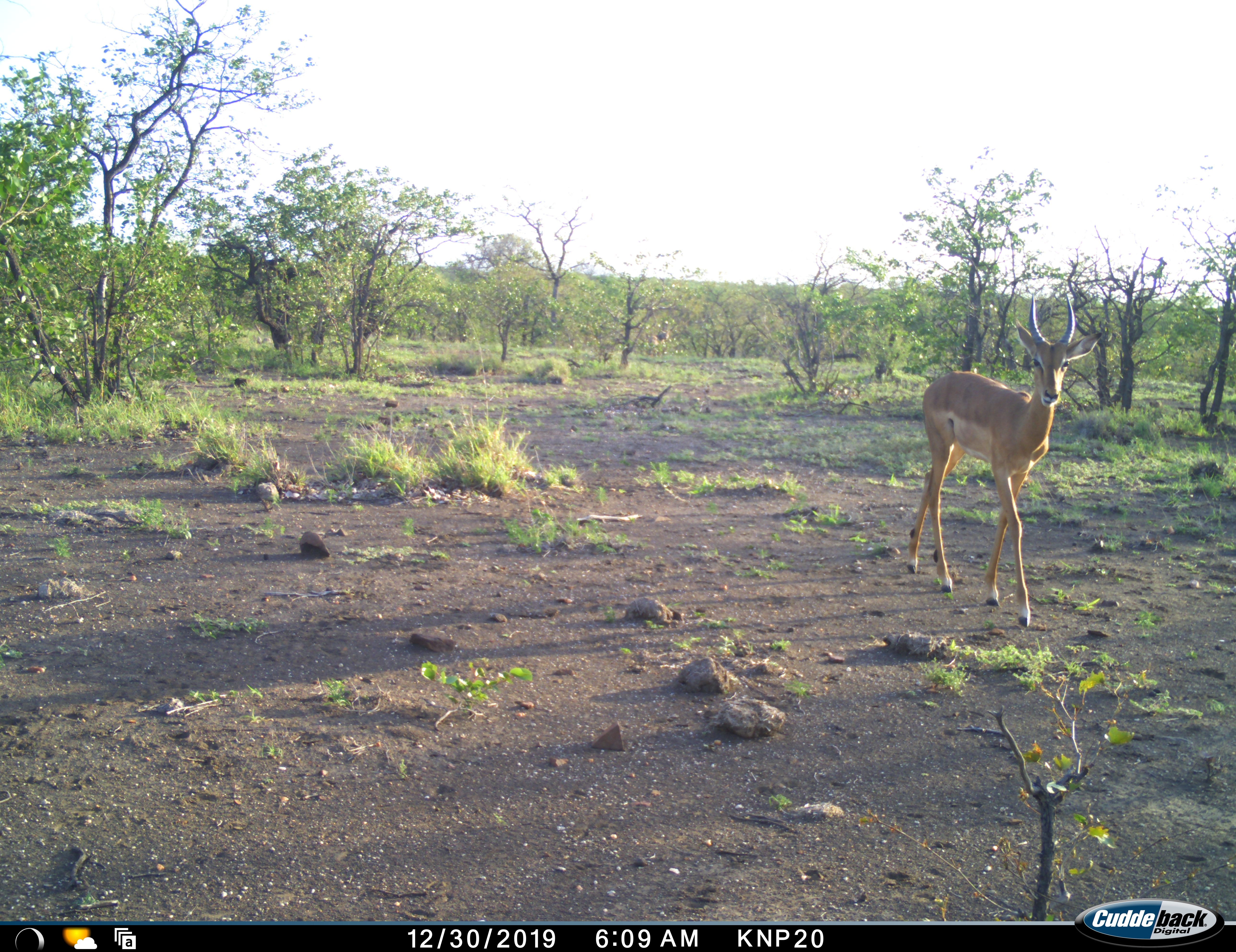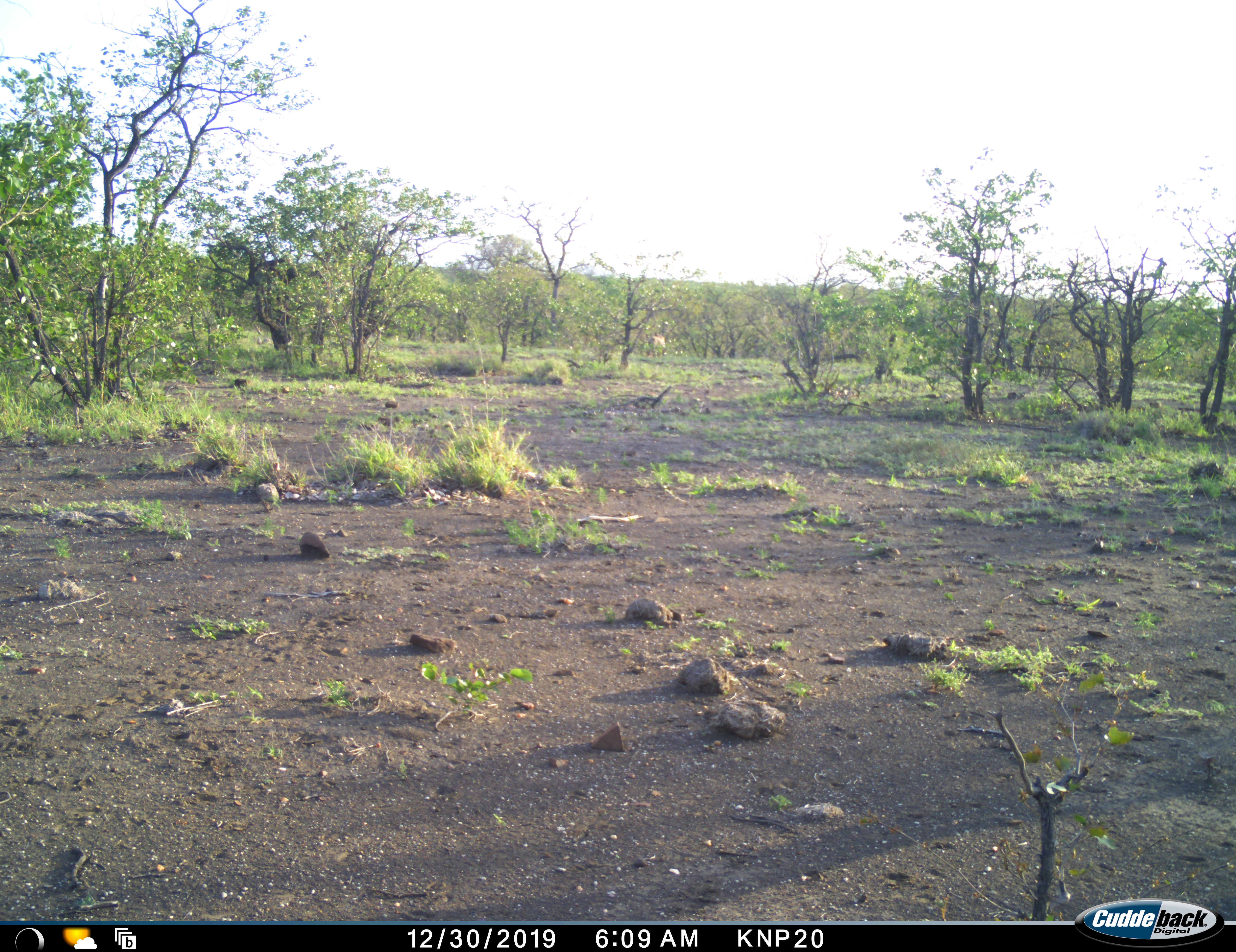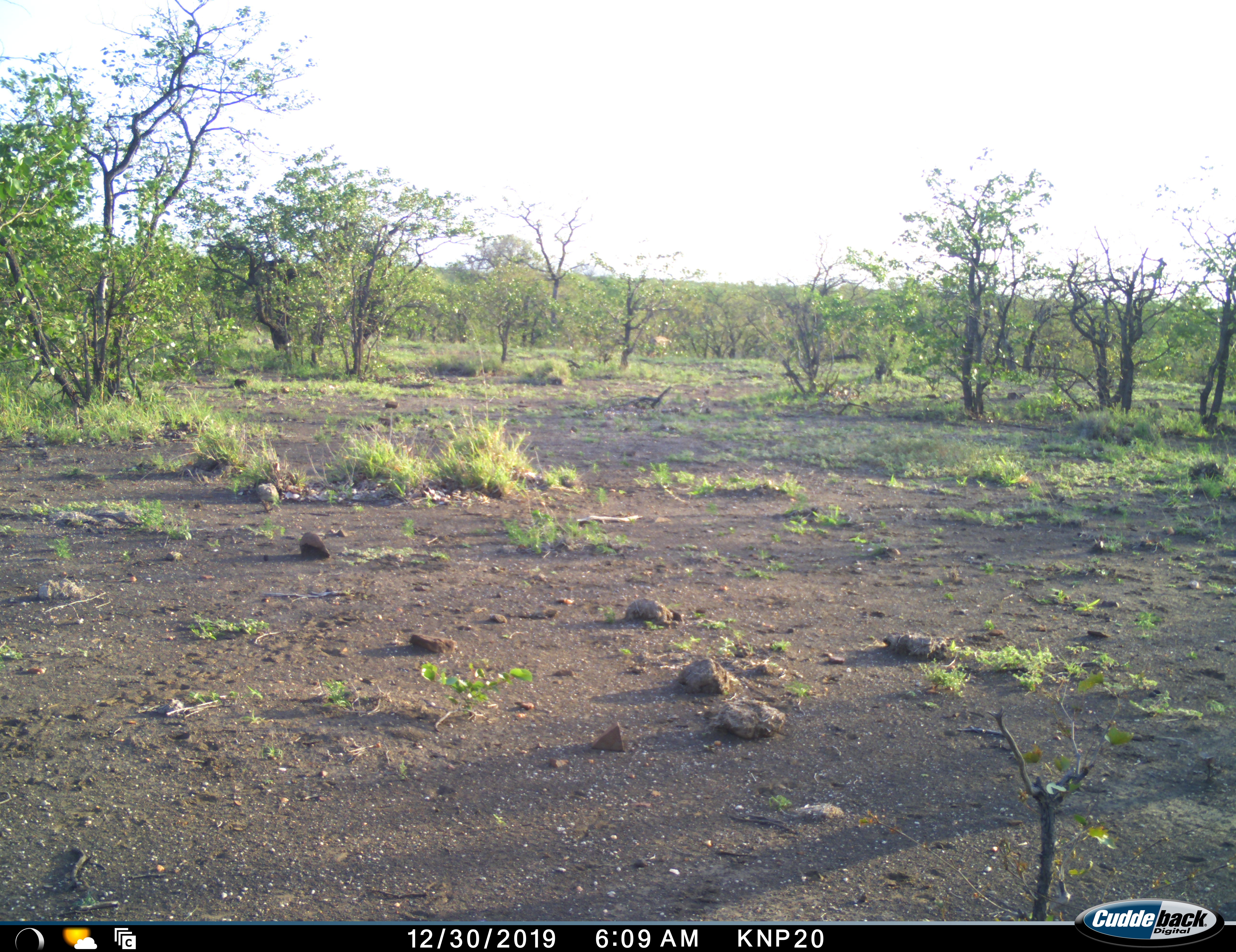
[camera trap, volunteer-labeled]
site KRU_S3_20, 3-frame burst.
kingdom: Animalia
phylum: Chordata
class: Mammalia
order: Artiodactyla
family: Bovidae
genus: Aepyceros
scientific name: Aepyceros melampus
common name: impala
Impala (Aepyceros melampus), count 1. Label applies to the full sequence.